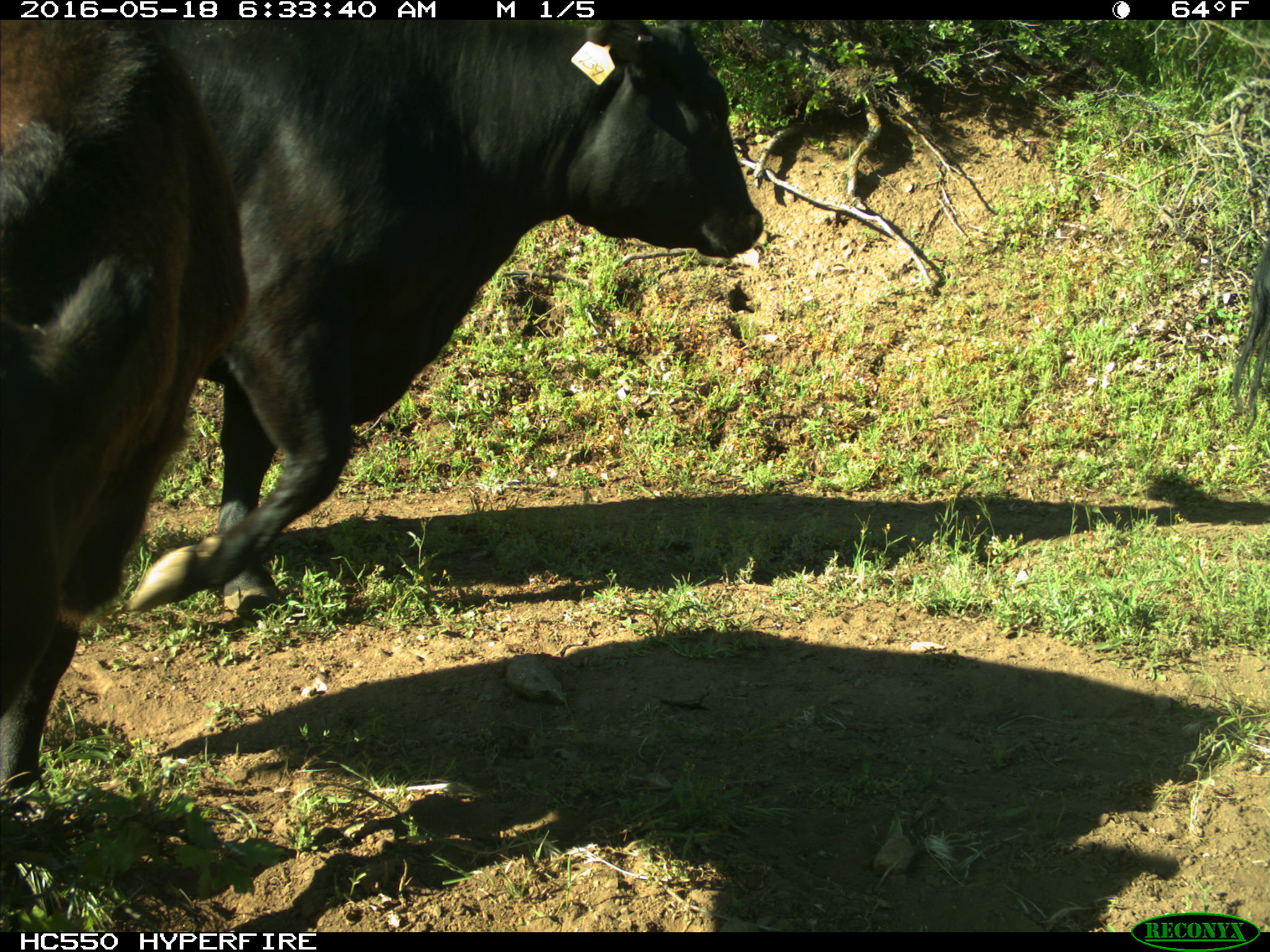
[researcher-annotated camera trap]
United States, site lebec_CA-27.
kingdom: Animalia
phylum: Chordata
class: Mammalia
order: Artiodactyla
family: Bovidae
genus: Bos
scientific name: Bos taurus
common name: domestic cow